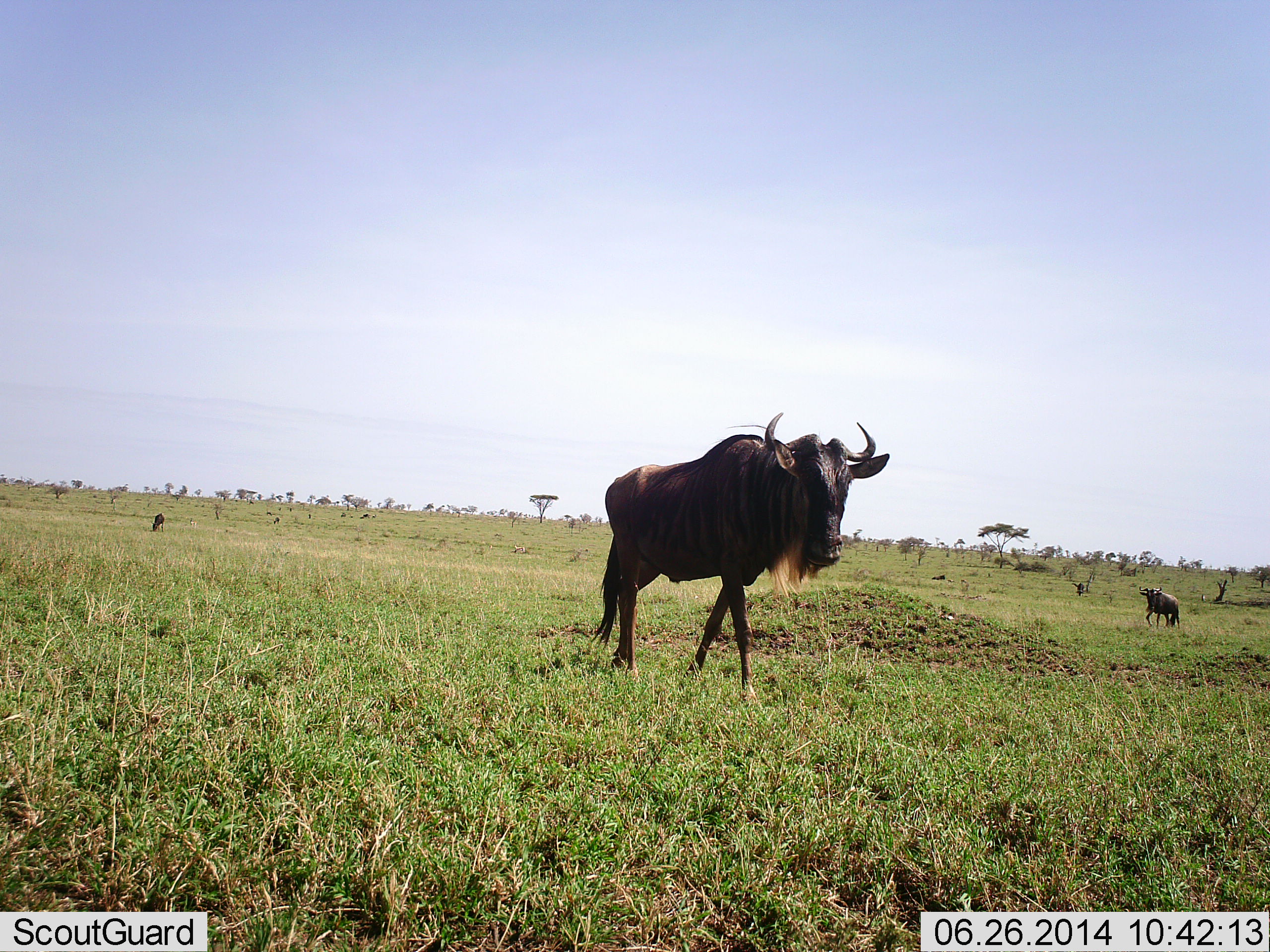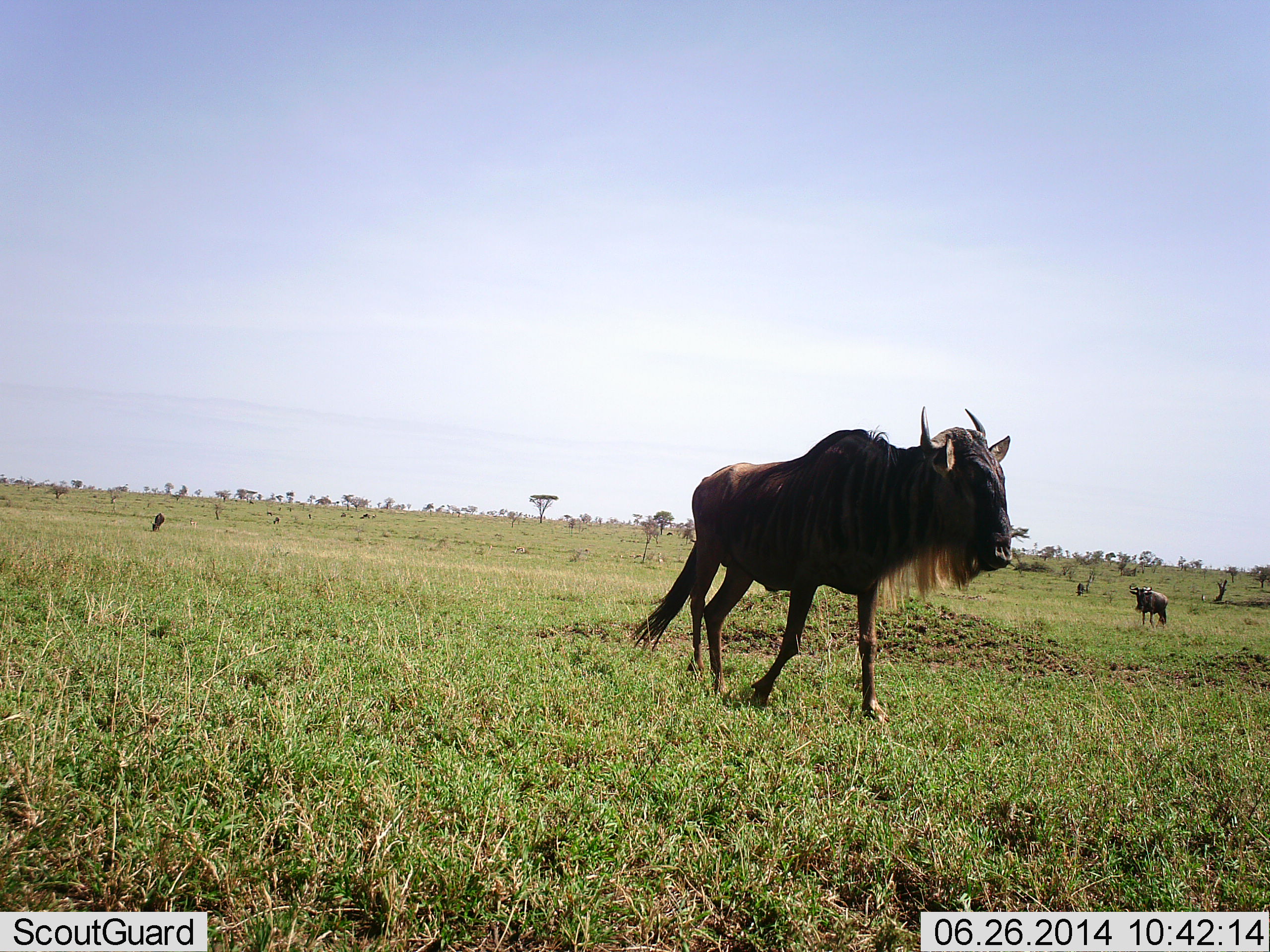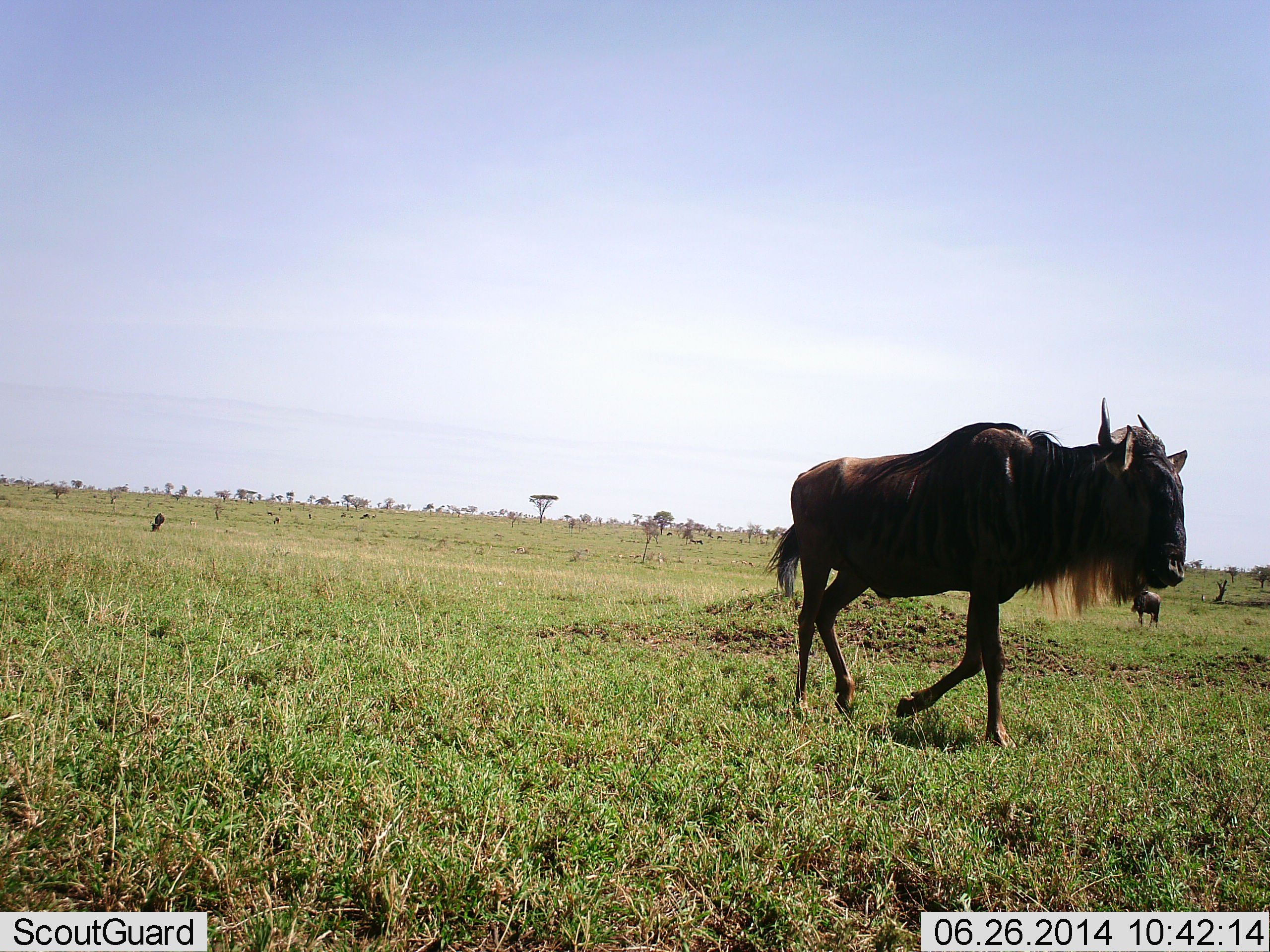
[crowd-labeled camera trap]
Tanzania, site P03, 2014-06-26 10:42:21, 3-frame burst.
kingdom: Animalia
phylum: Chordata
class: Mammalia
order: Artiodactyla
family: Bovidae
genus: Connochaetes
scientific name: Connochaetes taurinus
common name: blue wildebeest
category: wildebeest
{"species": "wildebeest (blue wildebeest) (Connochaetes taurinus)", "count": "3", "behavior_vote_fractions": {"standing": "25%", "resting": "8%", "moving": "92%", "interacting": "0%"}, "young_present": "0%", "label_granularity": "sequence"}